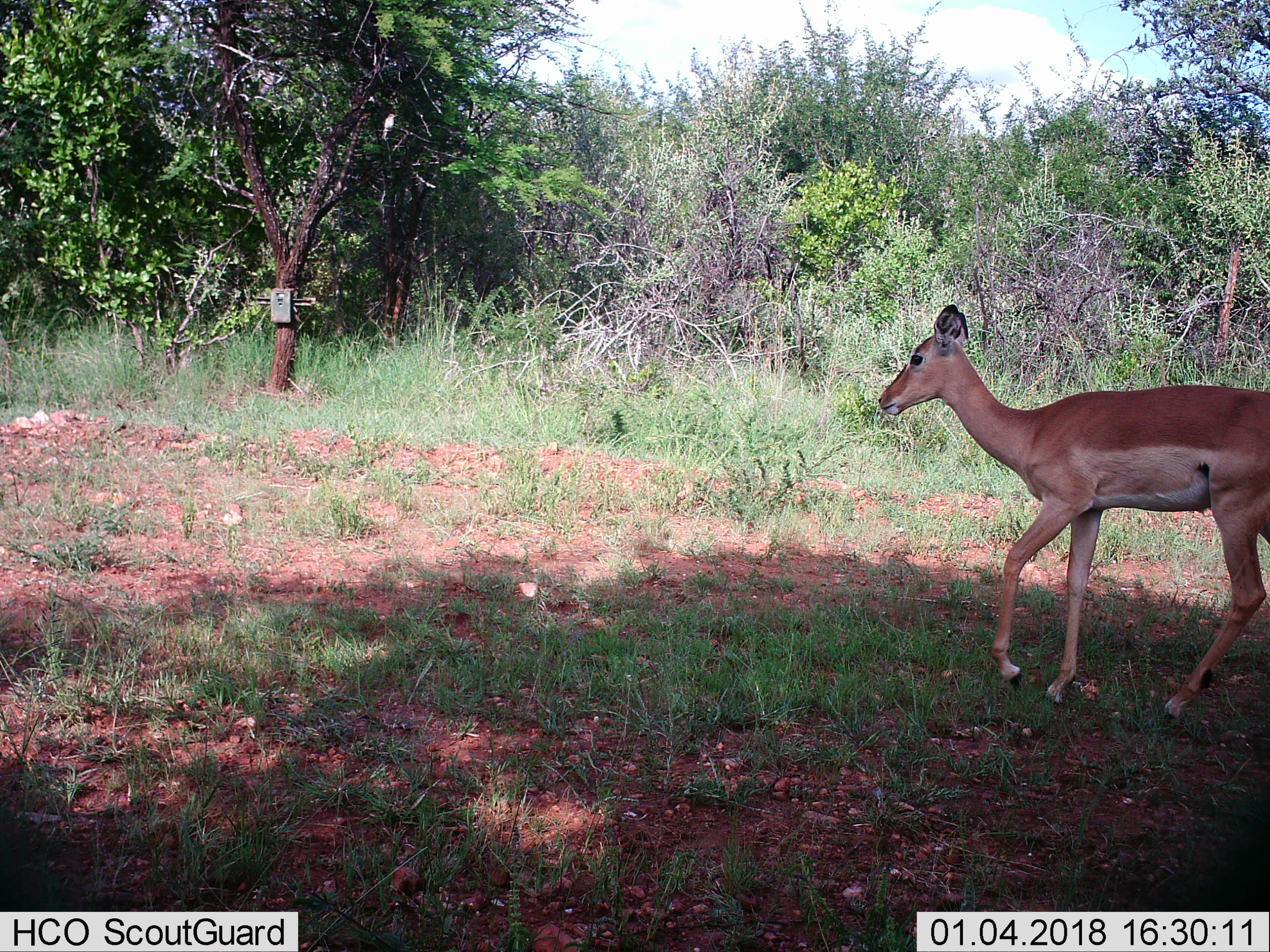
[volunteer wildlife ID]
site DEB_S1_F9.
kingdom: Animalia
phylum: Chordata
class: Mammalia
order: Artiodactyla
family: Bovidae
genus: Aepyceros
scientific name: Aepyceros melampus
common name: impala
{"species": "impala (Aepyceros melampus)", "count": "1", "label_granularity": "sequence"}